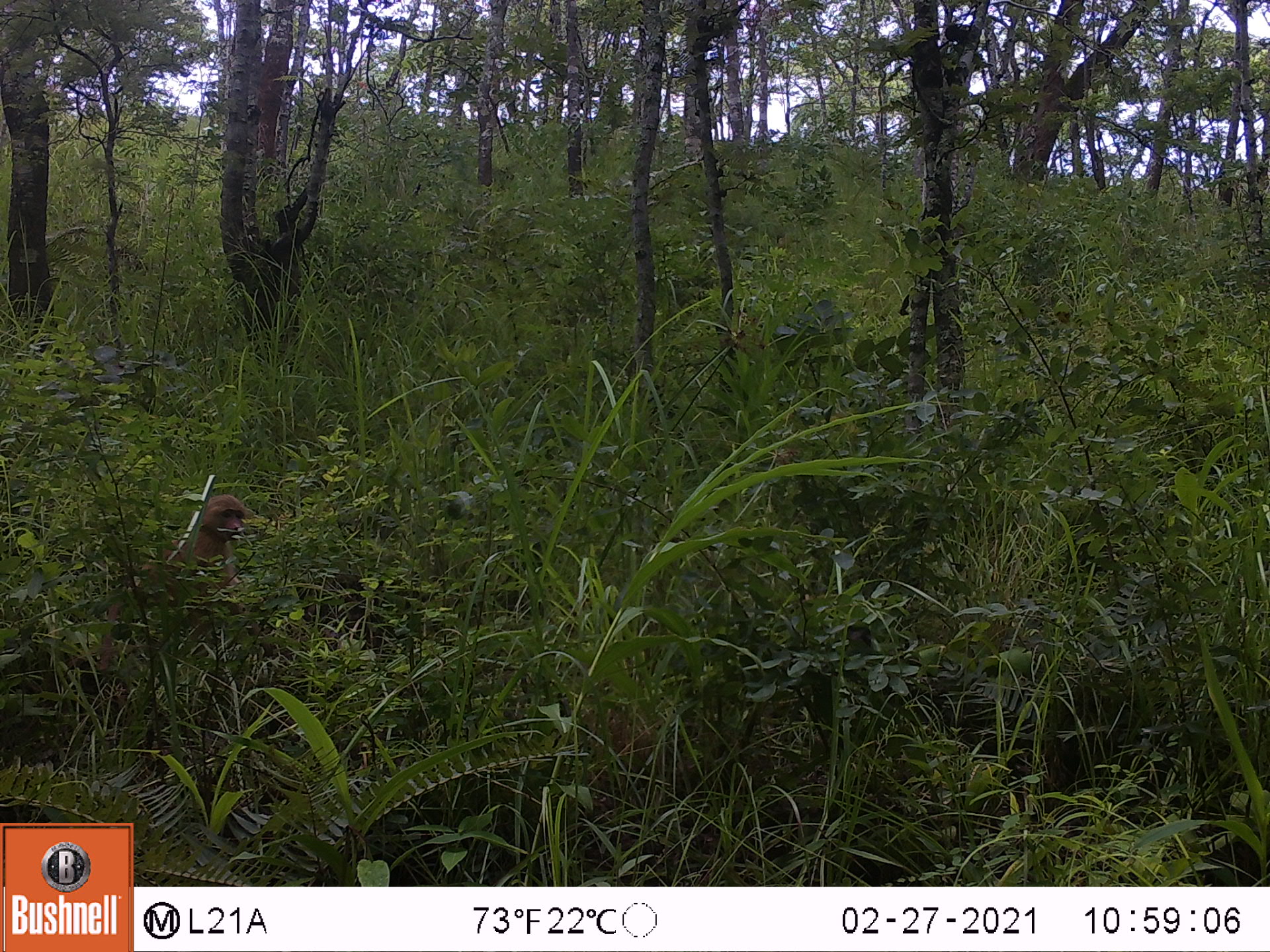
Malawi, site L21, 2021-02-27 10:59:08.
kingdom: Animalia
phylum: Chordata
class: Mammalia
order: Primates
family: Cercopithecidae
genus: Papio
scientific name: Papio cynocephalus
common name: yellow baboon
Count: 1.